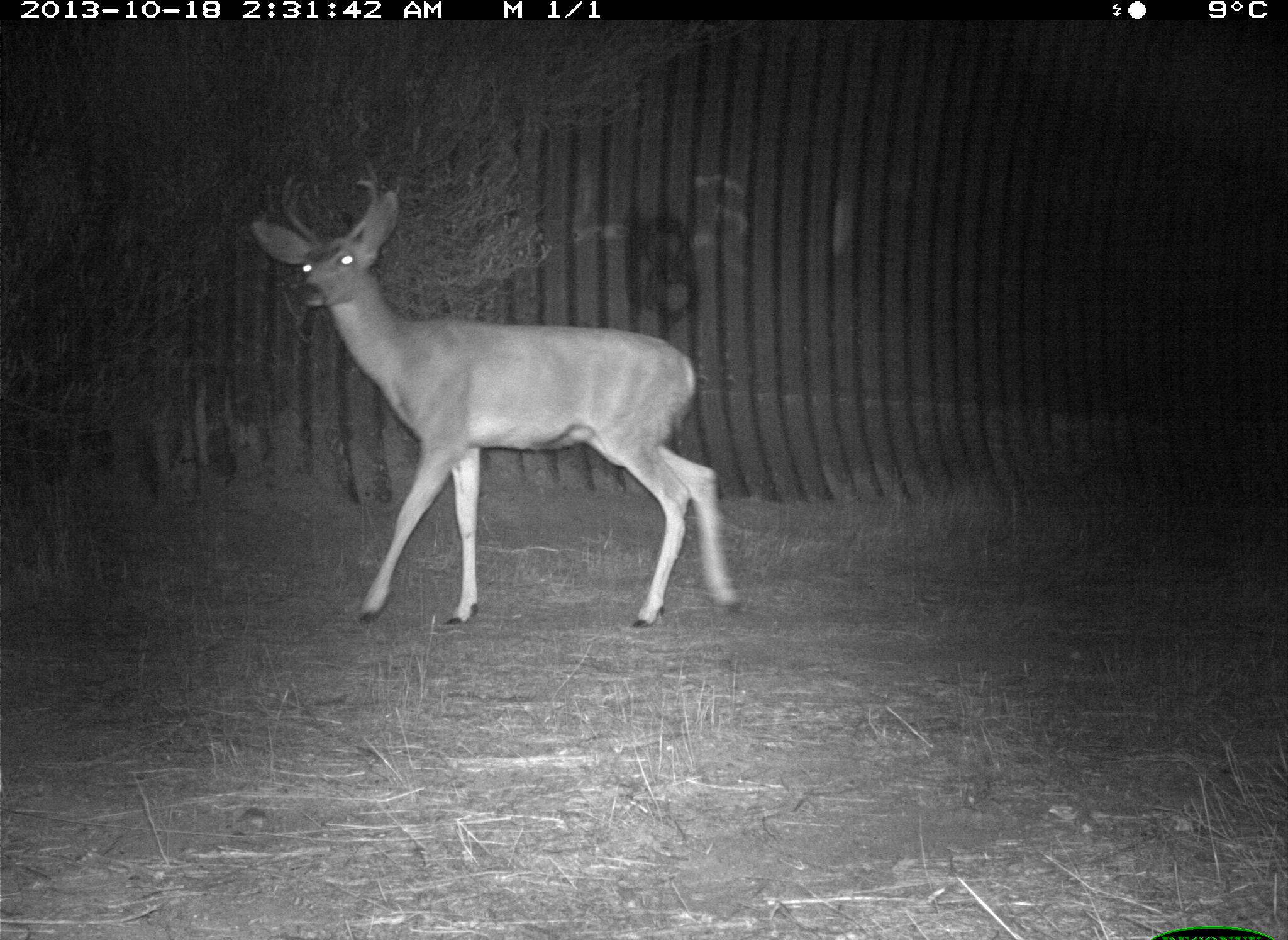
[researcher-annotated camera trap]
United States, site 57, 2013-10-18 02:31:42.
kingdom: Animalia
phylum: Chordata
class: Mammalia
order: Artiodactyla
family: Cervidae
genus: Odocoileus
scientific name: Odocoileus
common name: deer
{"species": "deer (Odocoileus)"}